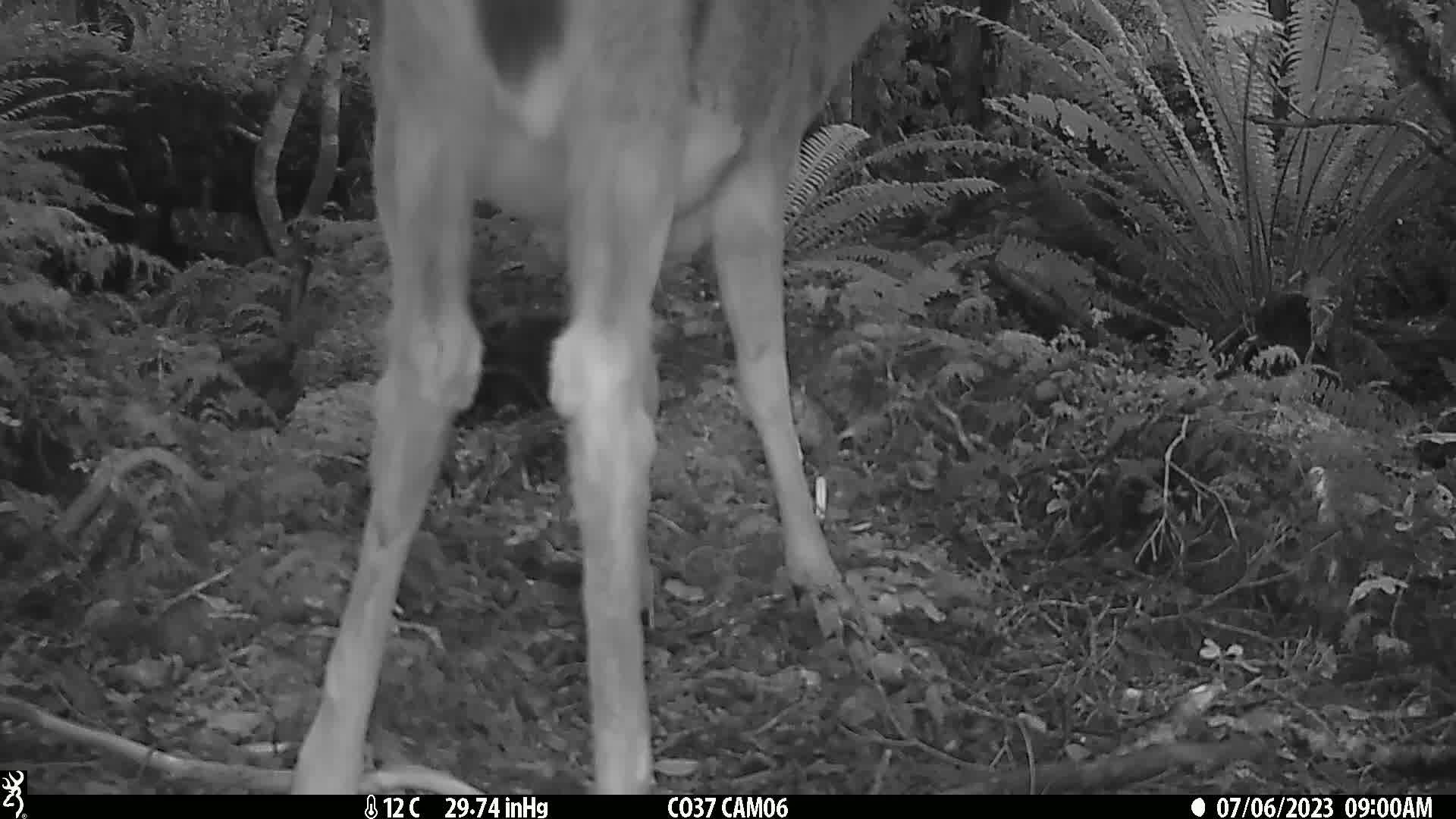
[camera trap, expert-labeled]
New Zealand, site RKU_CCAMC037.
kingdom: Animalia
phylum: Chordata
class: Mammalia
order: Artiodactyla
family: Cervidae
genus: Odocoileus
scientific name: Odocoileus virginianus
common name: white-tailed deer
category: white tailed deer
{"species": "white tailed deer (white-tailed deer) (Odocoileus virginianus)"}